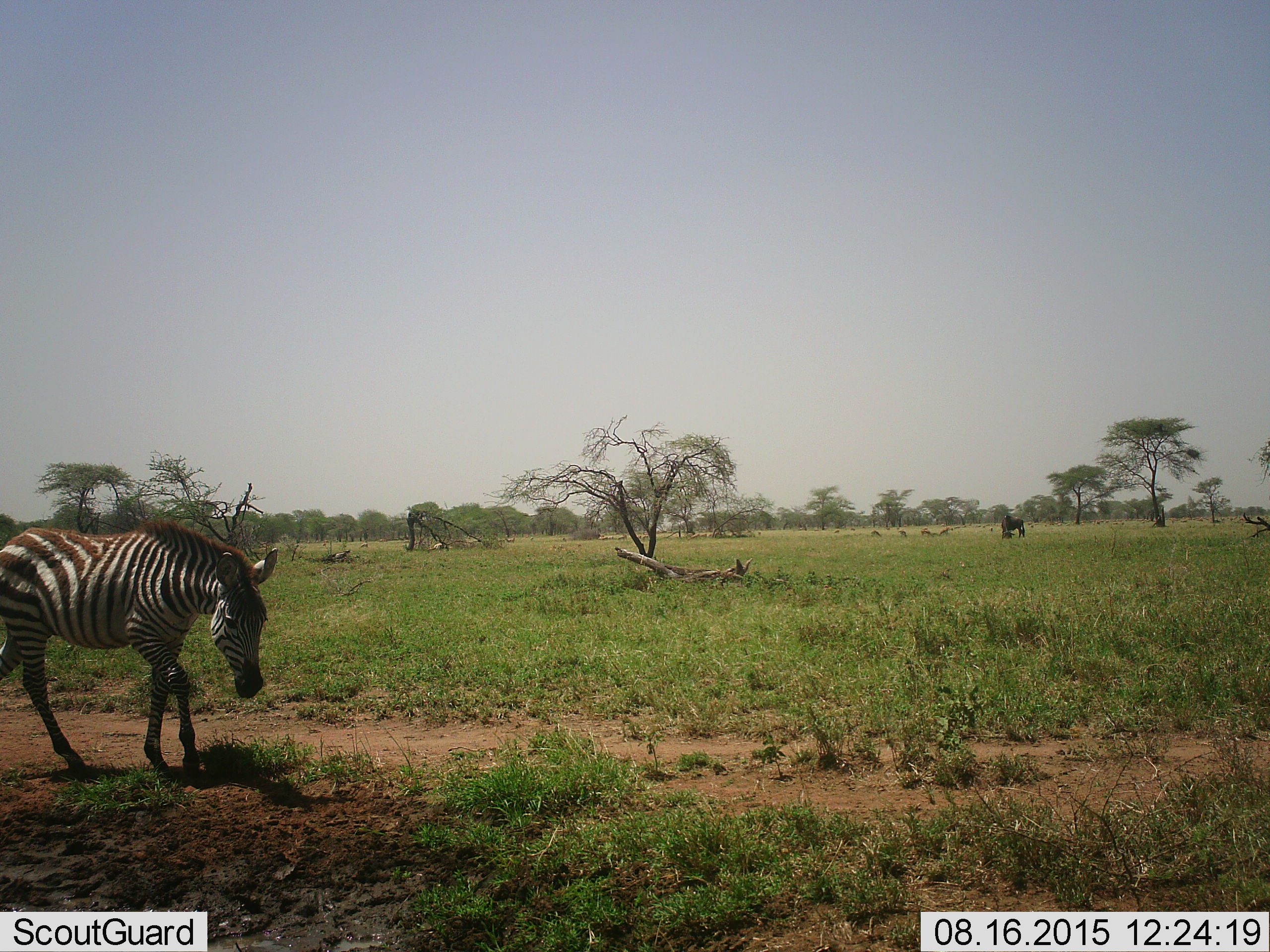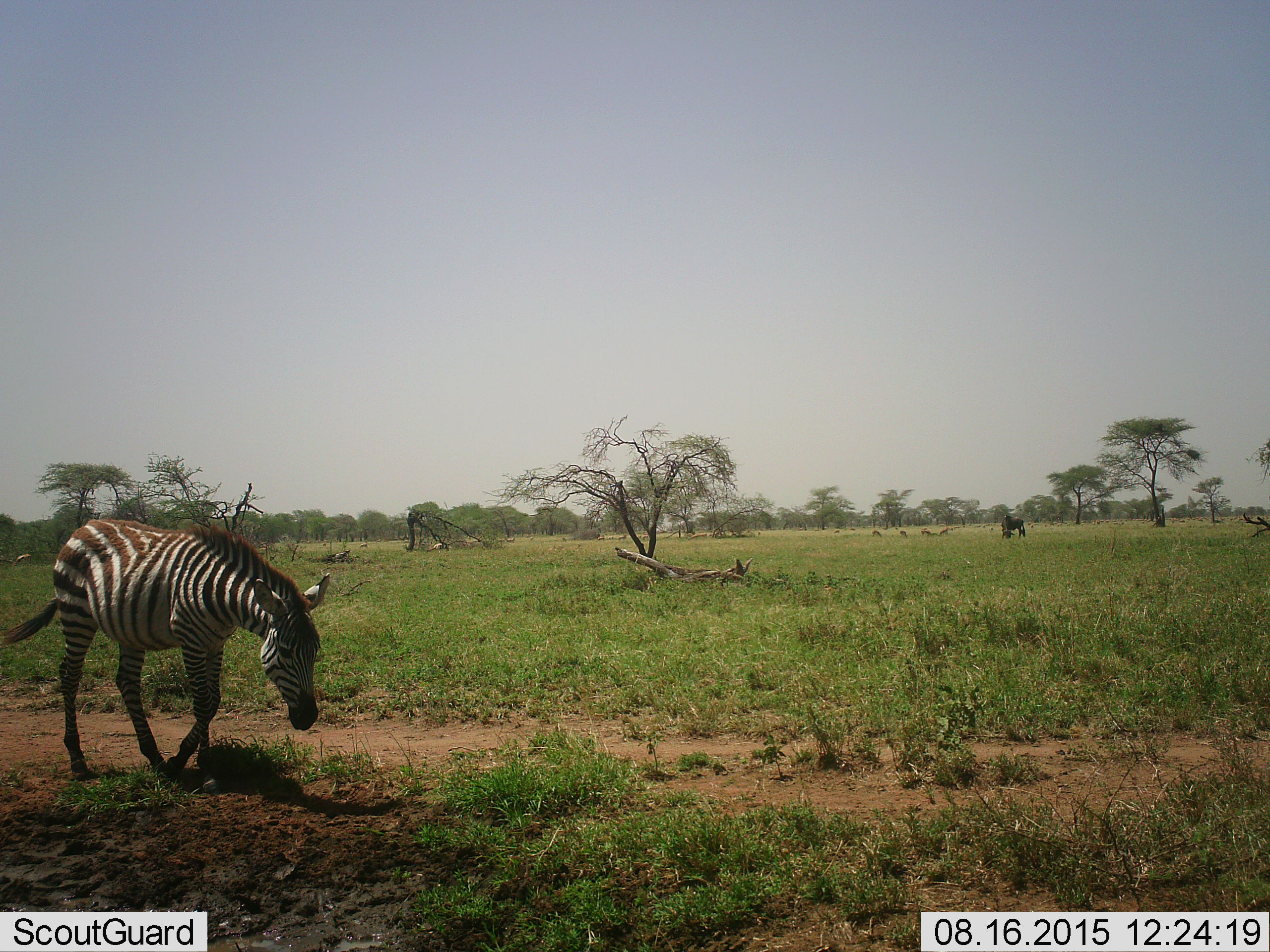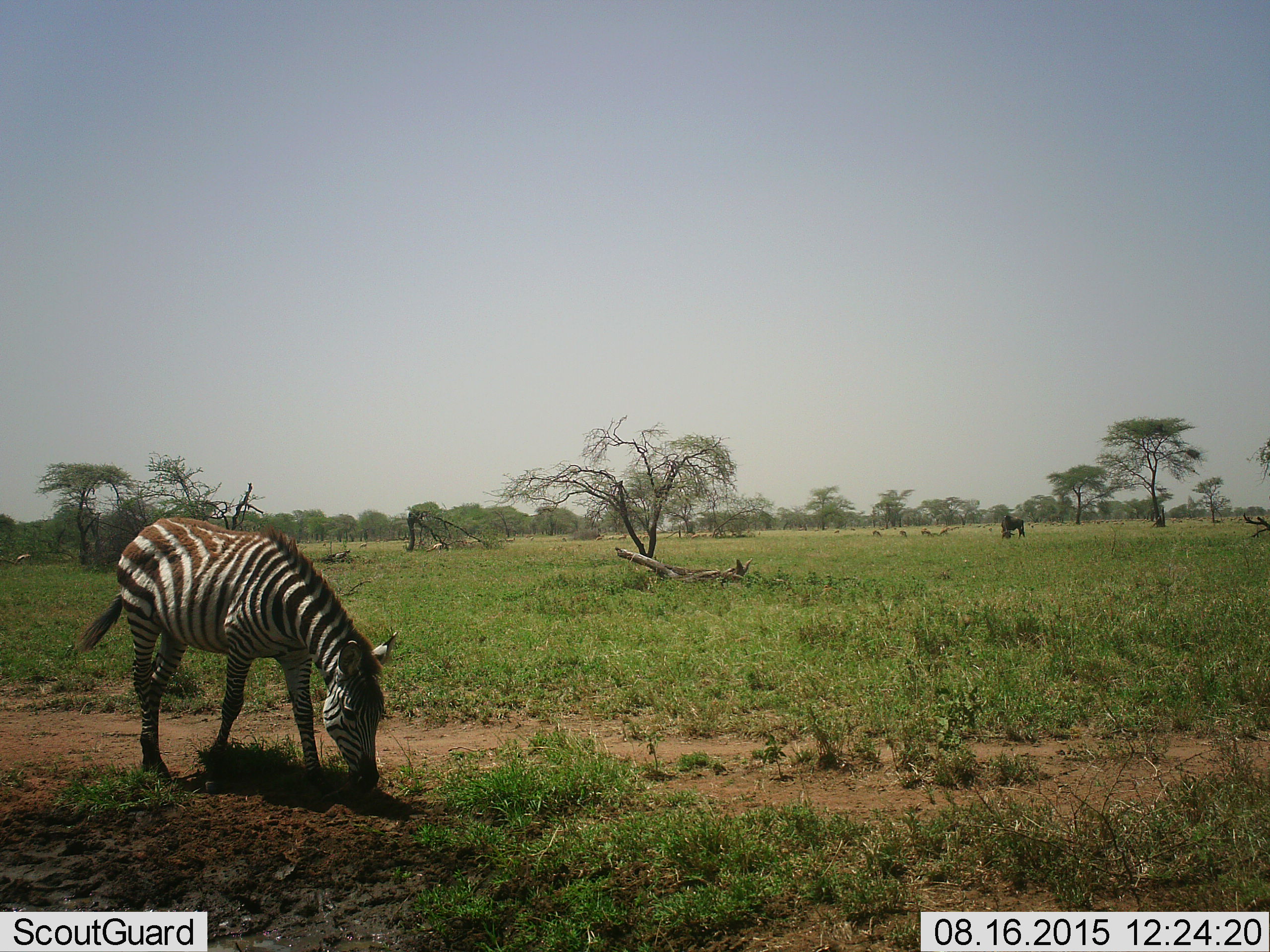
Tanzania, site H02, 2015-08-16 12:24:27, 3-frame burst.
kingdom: Animalia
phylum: Chordata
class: Mammalia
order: Artiodactyla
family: Bovidae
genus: Connochaetes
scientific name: Connochaetes taurinus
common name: blue wildebeest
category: wildebeest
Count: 1.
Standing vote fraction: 33%.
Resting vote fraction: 0%.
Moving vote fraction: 0%.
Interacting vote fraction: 0%.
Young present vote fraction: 0%.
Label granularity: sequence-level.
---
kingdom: Animalia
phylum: Chordata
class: Mammalia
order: Perissodactyla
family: Equidae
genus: Equus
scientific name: Equus quagga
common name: plains zebra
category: zebra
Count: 1.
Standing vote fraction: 20%.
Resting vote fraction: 0%.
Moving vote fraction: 70%.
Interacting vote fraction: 0%.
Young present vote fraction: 10%.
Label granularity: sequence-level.